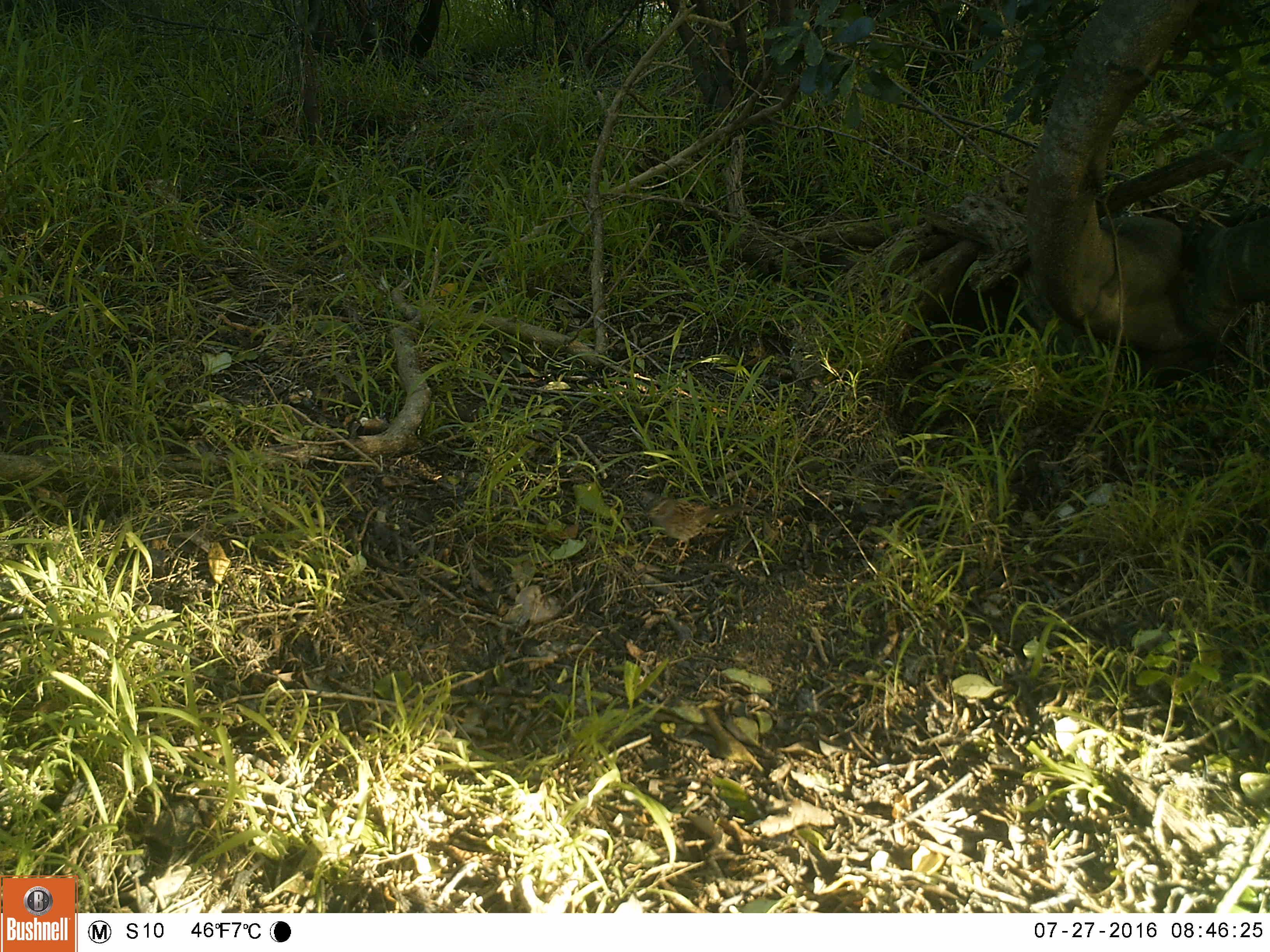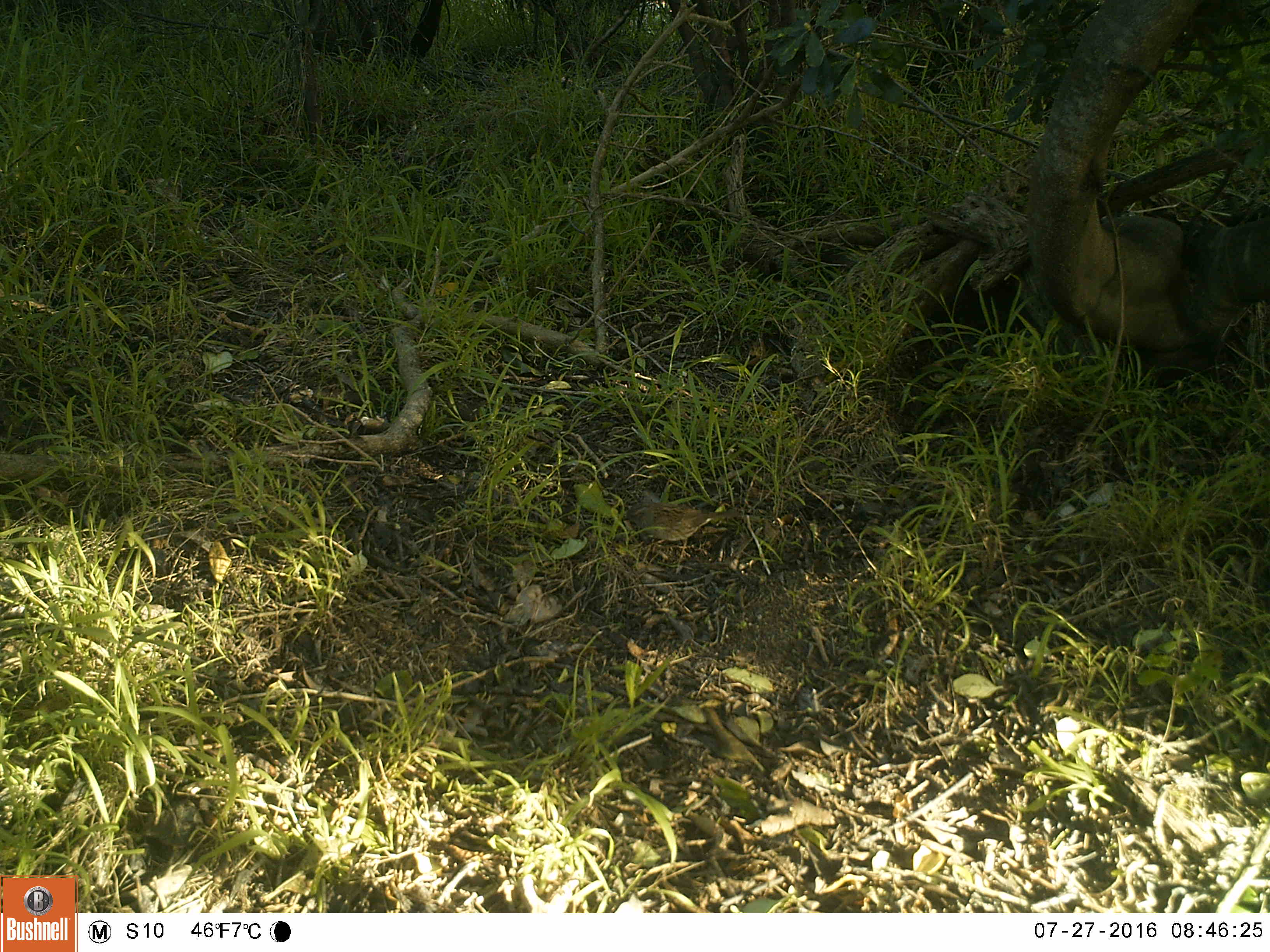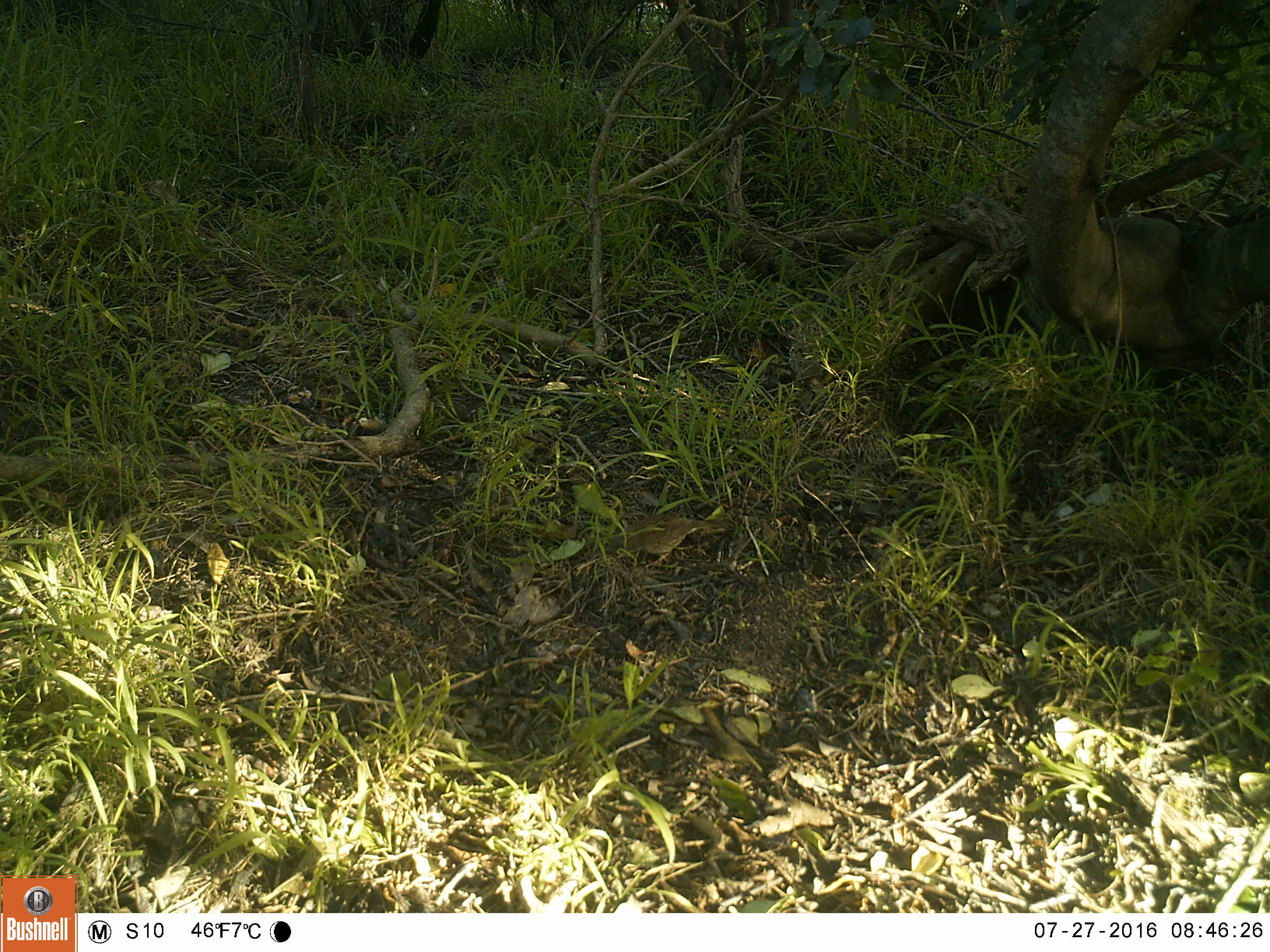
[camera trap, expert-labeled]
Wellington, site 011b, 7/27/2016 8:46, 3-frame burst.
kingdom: Animalia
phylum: Chordata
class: Aves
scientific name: Aves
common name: bird